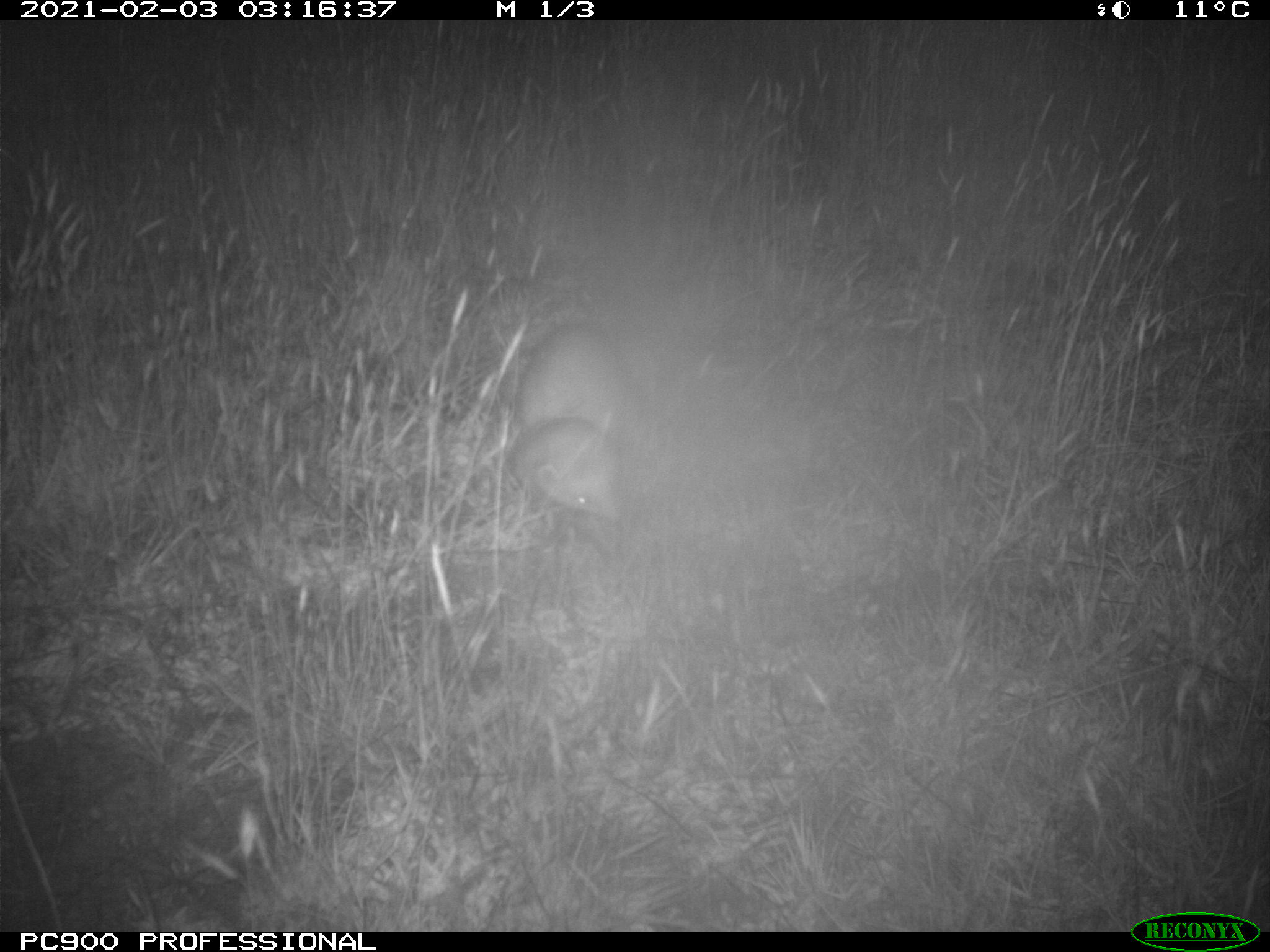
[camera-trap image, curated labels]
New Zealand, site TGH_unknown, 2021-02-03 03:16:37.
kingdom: Animalia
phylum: Chordata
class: Mammalia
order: Carnivora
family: Mustelidae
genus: Mustela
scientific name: Mustela furo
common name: ferret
Ferret (Mustela furo).